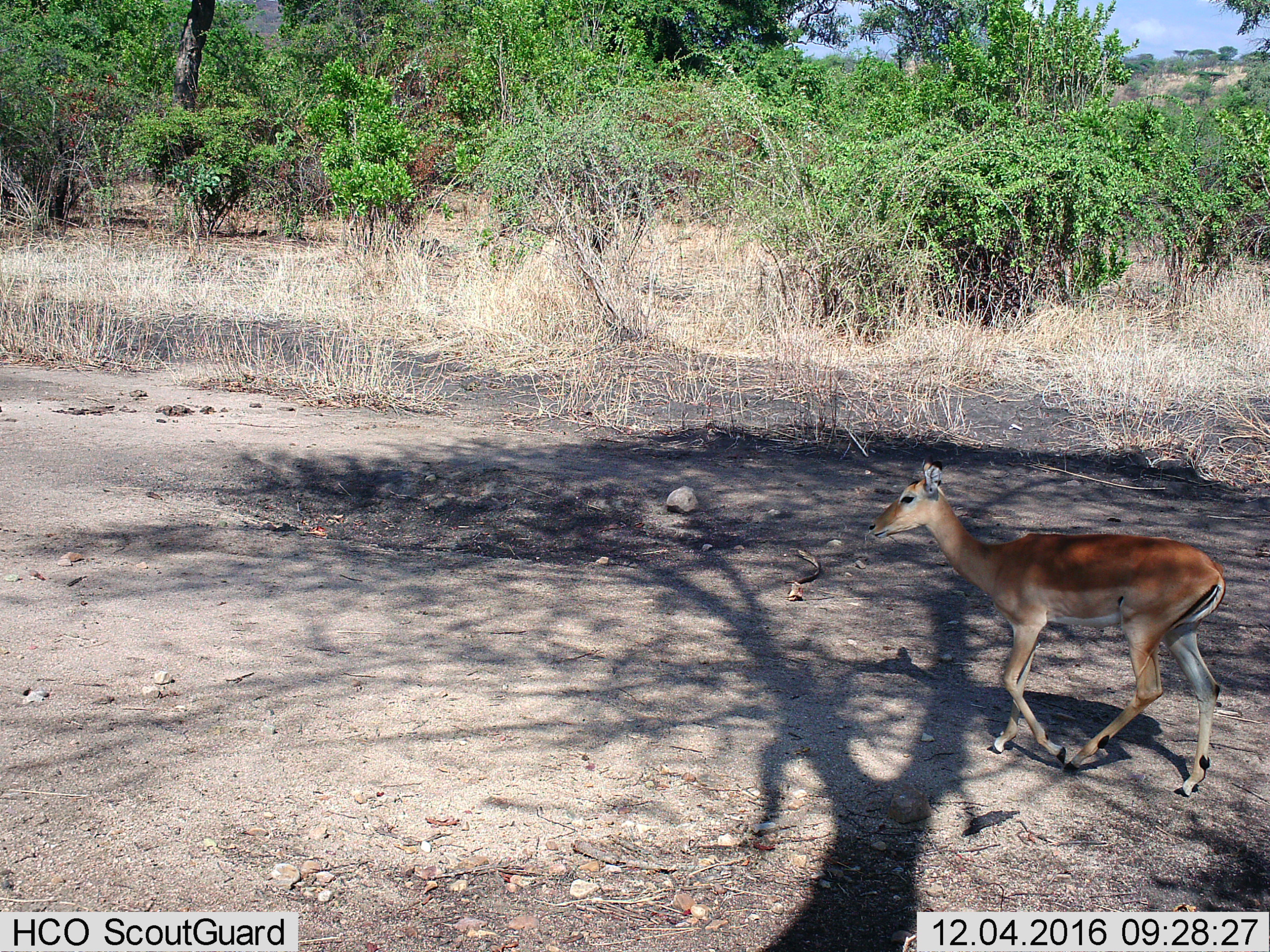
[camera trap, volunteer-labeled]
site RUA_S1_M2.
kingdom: Animalia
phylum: Chordata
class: Mammalia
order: Artiodactyla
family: Bovidae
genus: Aepyceros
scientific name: Aepyceros melampus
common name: impala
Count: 1.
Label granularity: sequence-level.